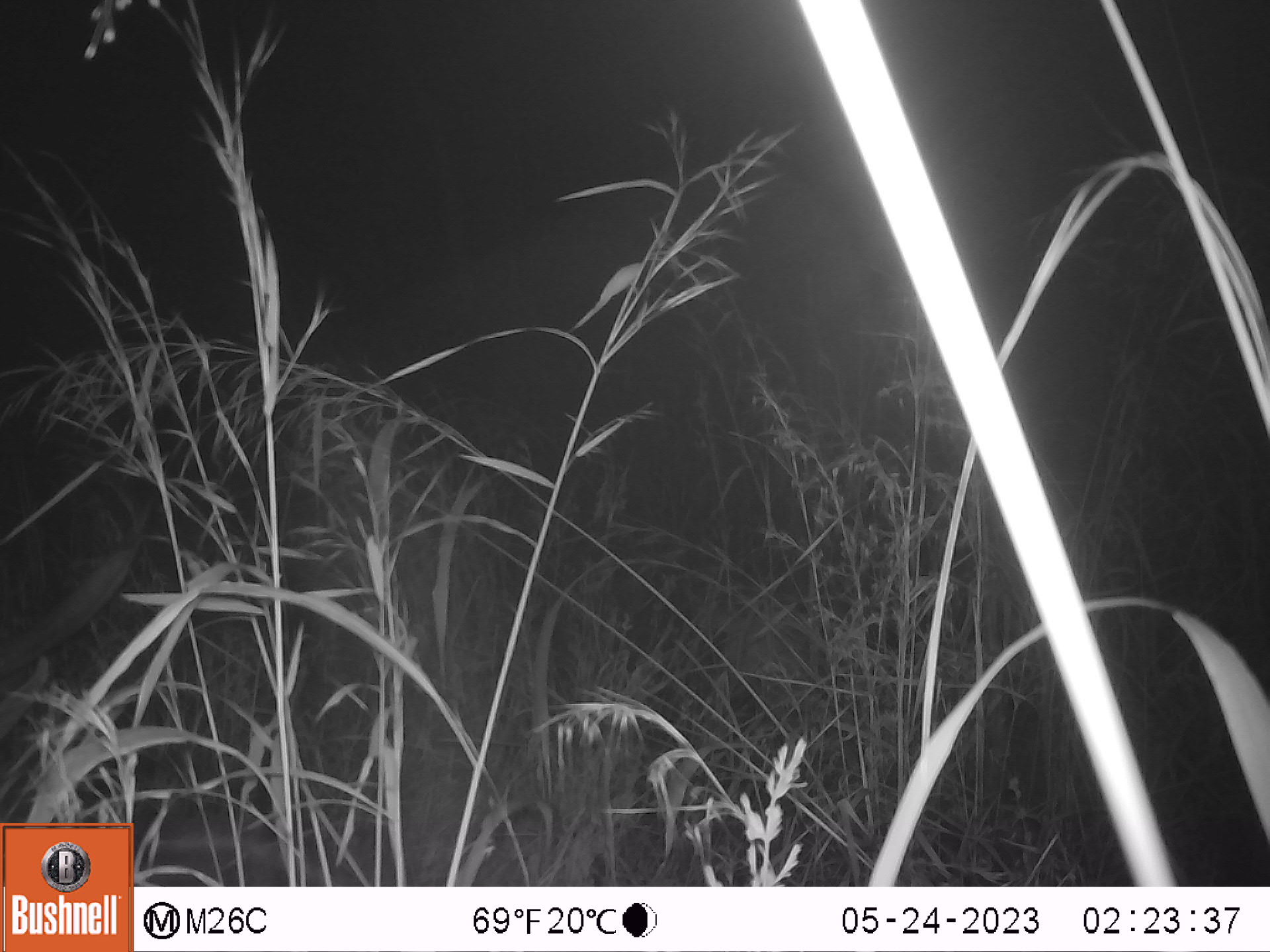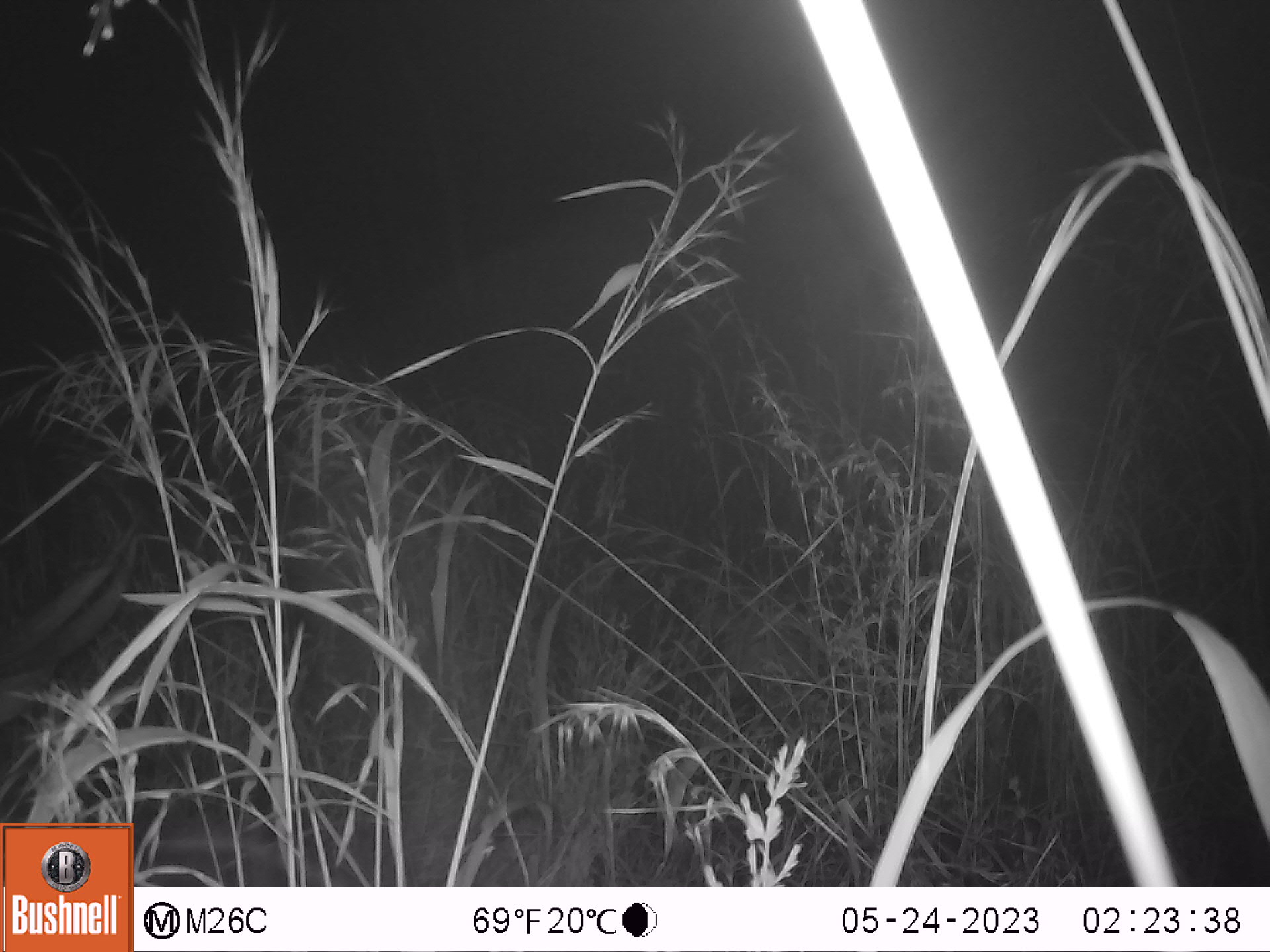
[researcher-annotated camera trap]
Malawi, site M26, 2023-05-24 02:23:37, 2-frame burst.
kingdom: Animalia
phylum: Chordata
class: Mammalia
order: Artiodactyla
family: Bovidae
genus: Tragelaphus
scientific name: Tragelaphus strepsiceros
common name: greater kudu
Greater kudu (Tragelaphus strepsiceros), count 1.